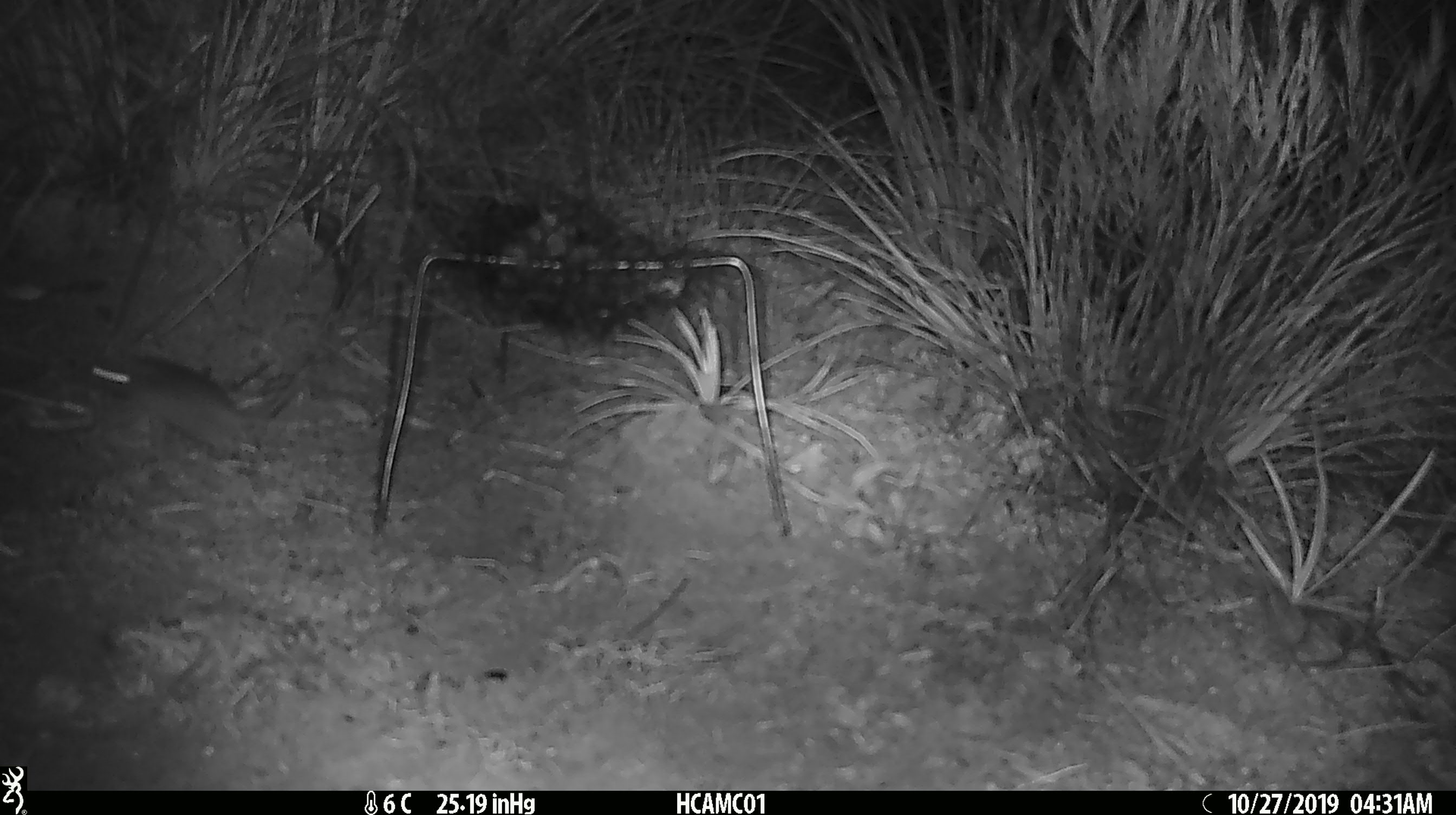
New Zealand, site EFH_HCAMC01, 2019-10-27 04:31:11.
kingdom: Animalia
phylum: Chordata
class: Mammalia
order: Rodentia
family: Muridae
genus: Mus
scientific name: Mus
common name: mouse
Mouse (Mus).